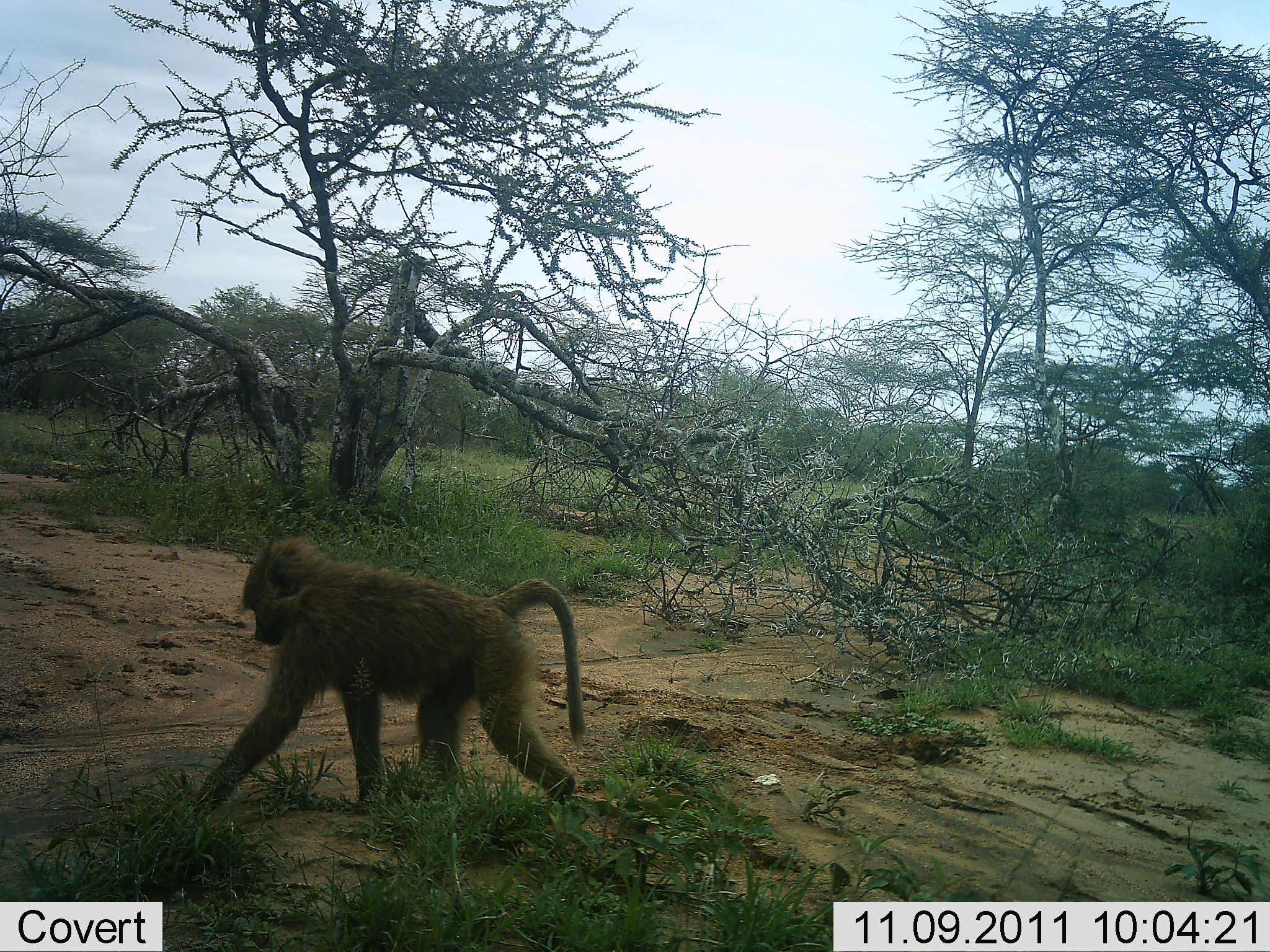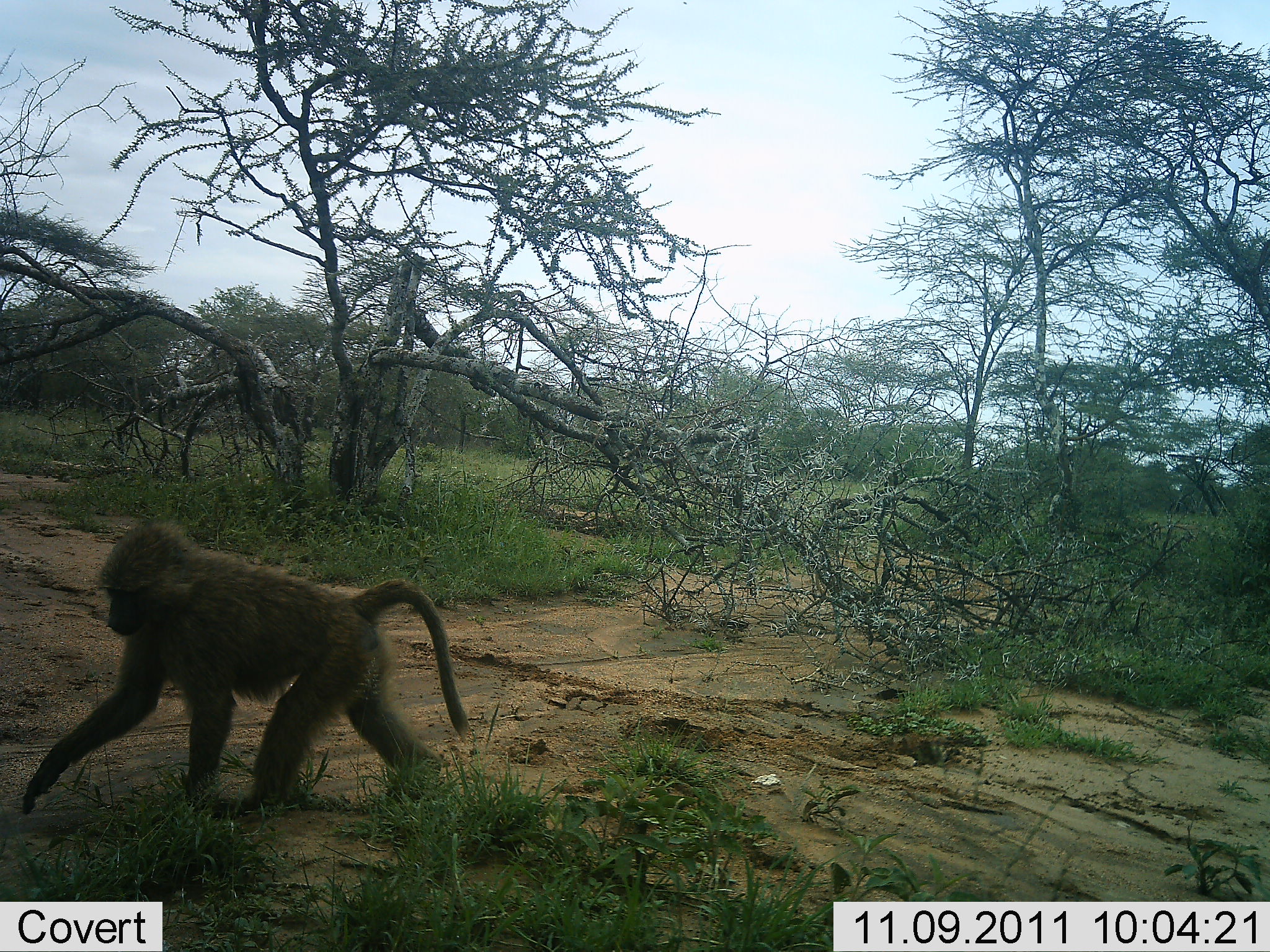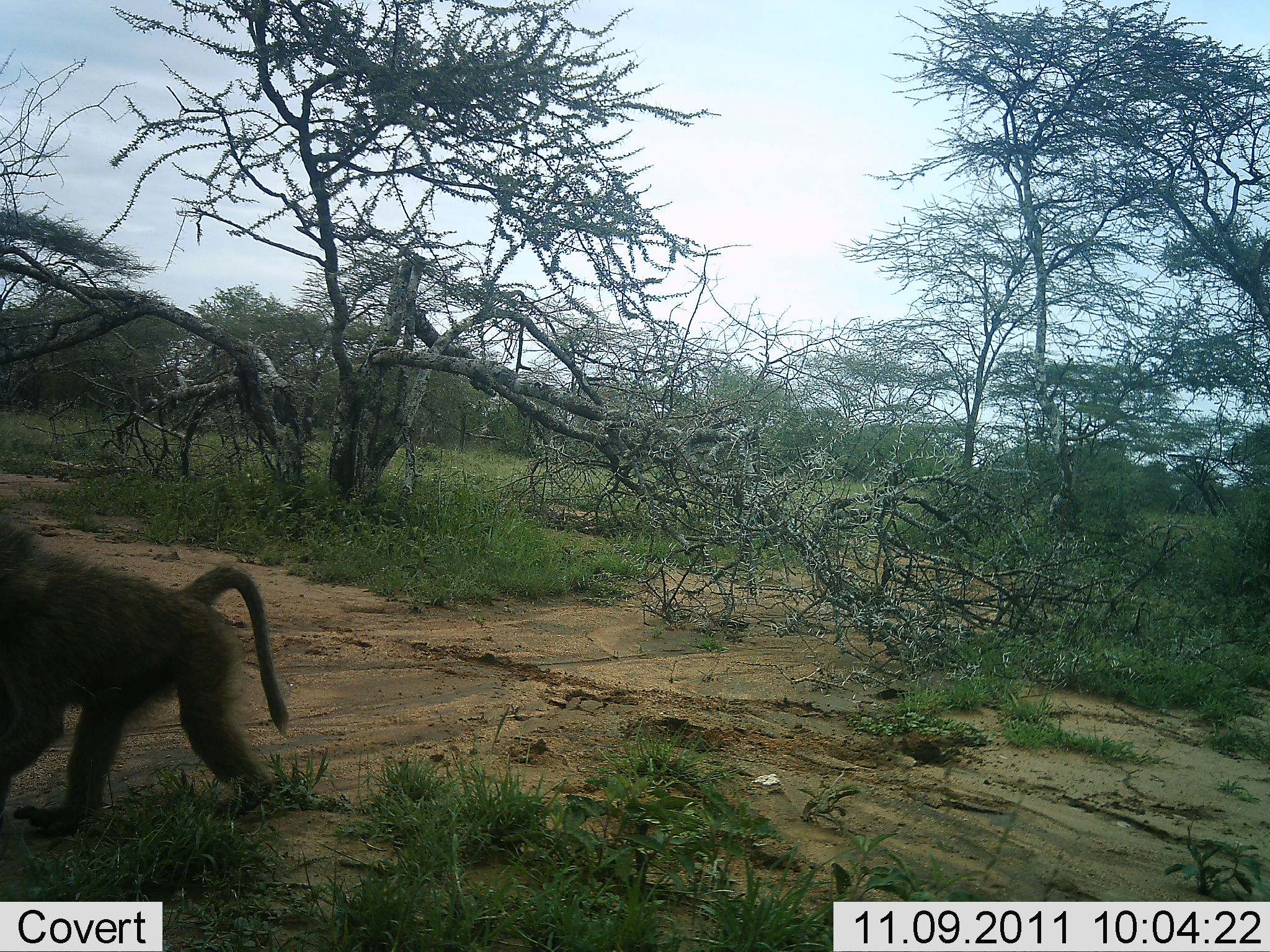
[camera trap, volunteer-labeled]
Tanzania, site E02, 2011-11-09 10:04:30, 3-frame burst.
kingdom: Animalia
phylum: Chordata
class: Mammalia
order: Primates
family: Cercopithecidae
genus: Papio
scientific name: Papio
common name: baboon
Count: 1.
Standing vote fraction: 0%.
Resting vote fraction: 0%.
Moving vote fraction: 100%.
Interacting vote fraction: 0%.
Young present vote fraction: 0%.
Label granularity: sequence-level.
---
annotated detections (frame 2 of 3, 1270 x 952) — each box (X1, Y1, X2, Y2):
animal: (49, 521, 470, 749)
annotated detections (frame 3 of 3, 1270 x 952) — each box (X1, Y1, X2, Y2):
animal: (0, 519, 294, 834)